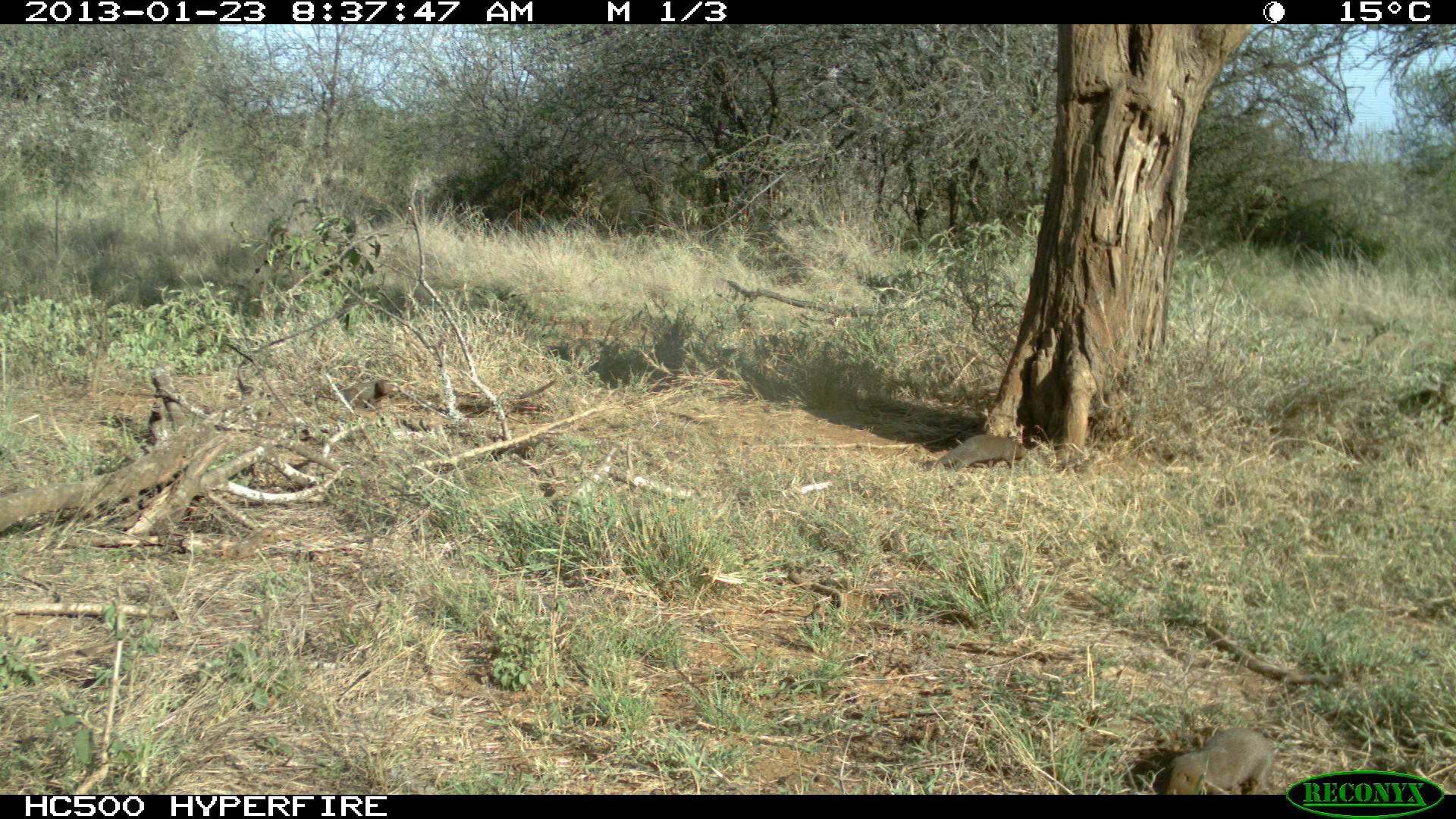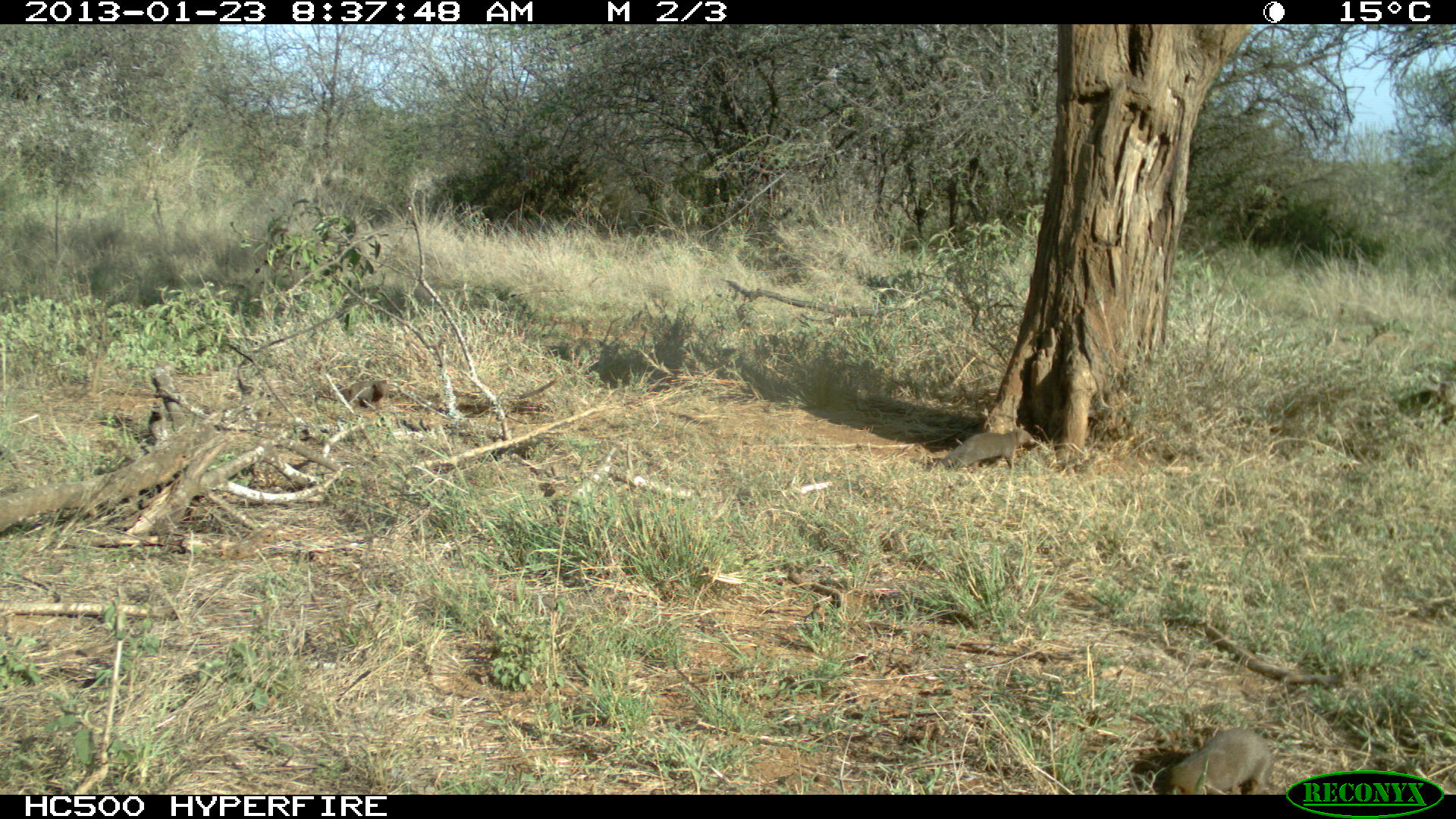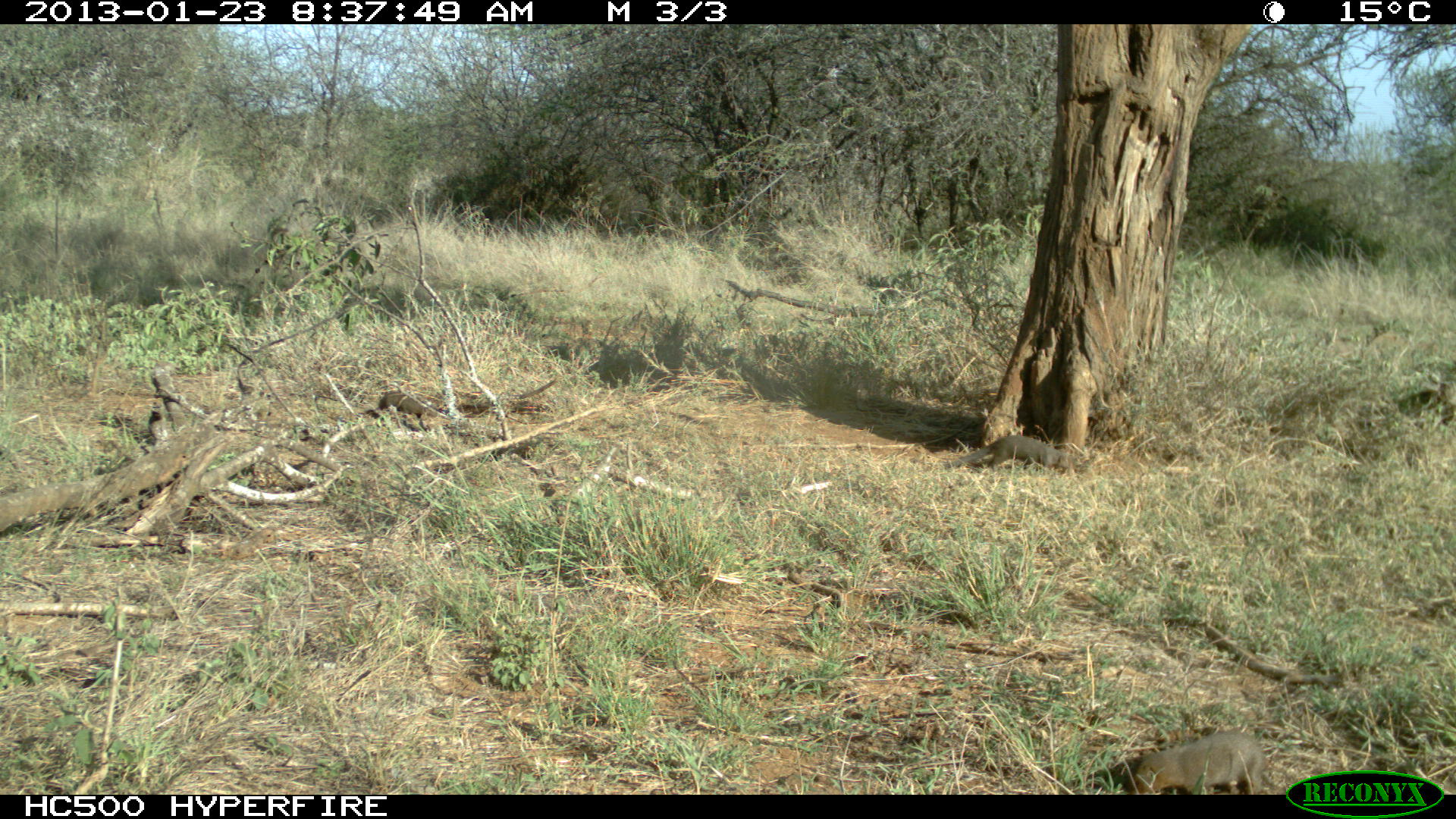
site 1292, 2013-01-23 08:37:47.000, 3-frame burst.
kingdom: Animalia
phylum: Chordata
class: Mammalia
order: Carnivora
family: Herpestidae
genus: Herpestes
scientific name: Herpestes sanguineus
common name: slender mongoose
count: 3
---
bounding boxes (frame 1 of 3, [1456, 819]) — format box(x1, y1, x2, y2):
herpestes sanguineus: box(1158, 728, 1278, 796); box(921, 436, 1033, 469)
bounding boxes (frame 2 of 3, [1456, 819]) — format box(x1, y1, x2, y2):
herpestes sanguineus: box(1156, 730, 1270, 793); box(922, 428, 1035, 471); box(314, 378, 387, 410)